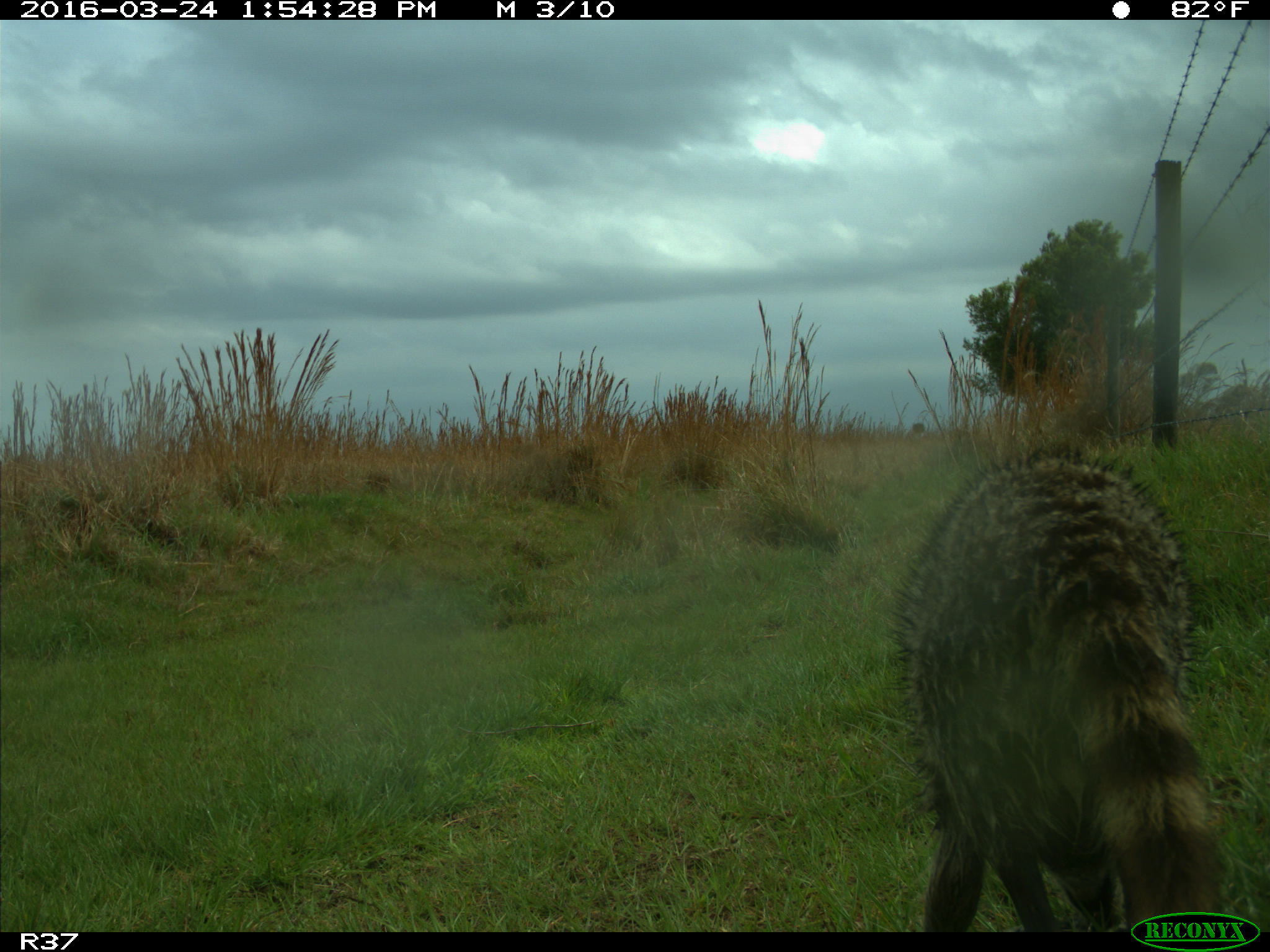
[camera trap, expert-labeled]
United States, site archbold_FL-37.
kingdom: Animalia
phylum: Chordata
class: Mammalia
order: Carnivora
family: Procyonidae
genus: Procyon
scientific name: Procyon lotor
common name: common raccoon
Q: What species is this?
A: Procyon lotor (common raccoon).